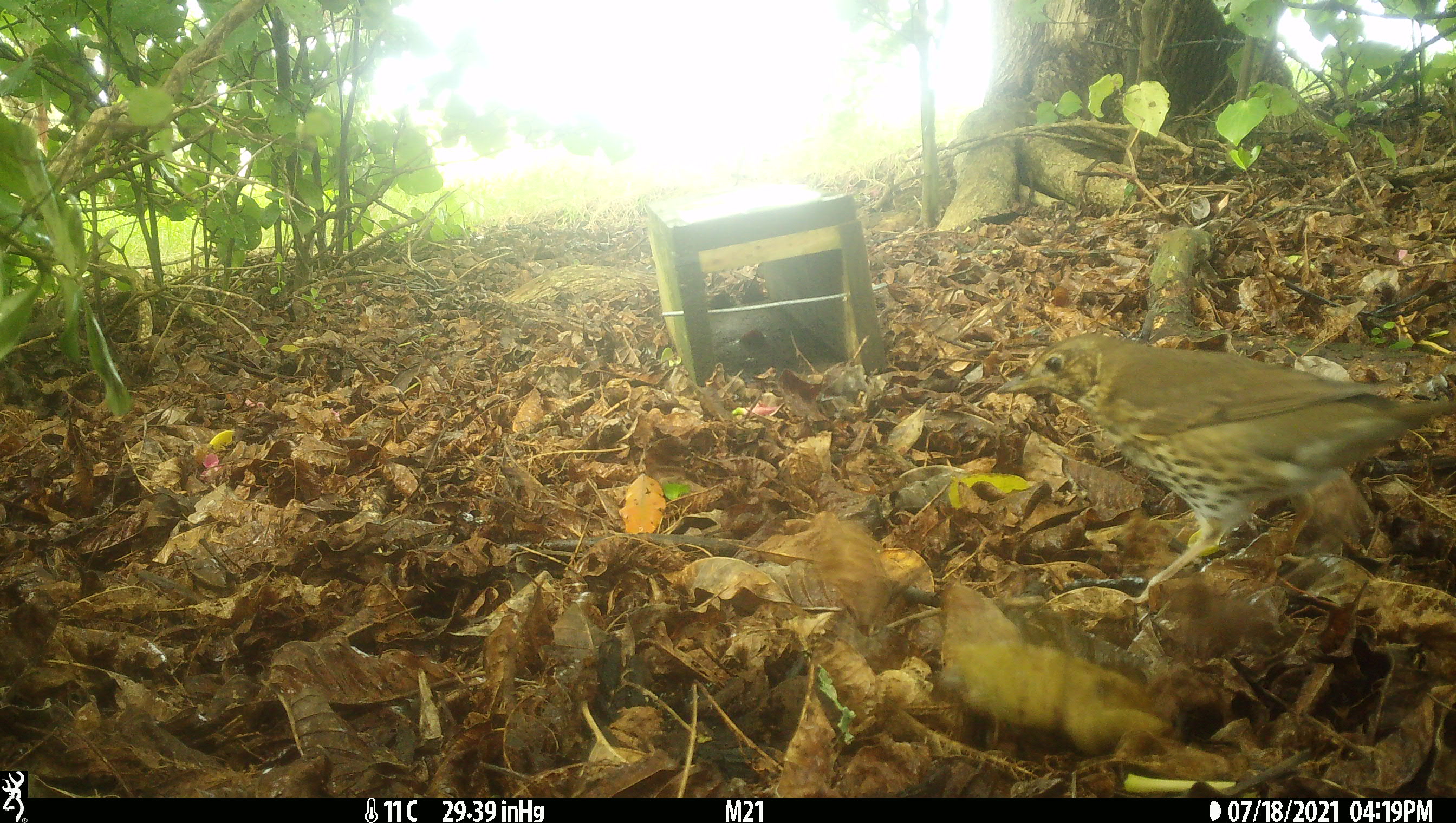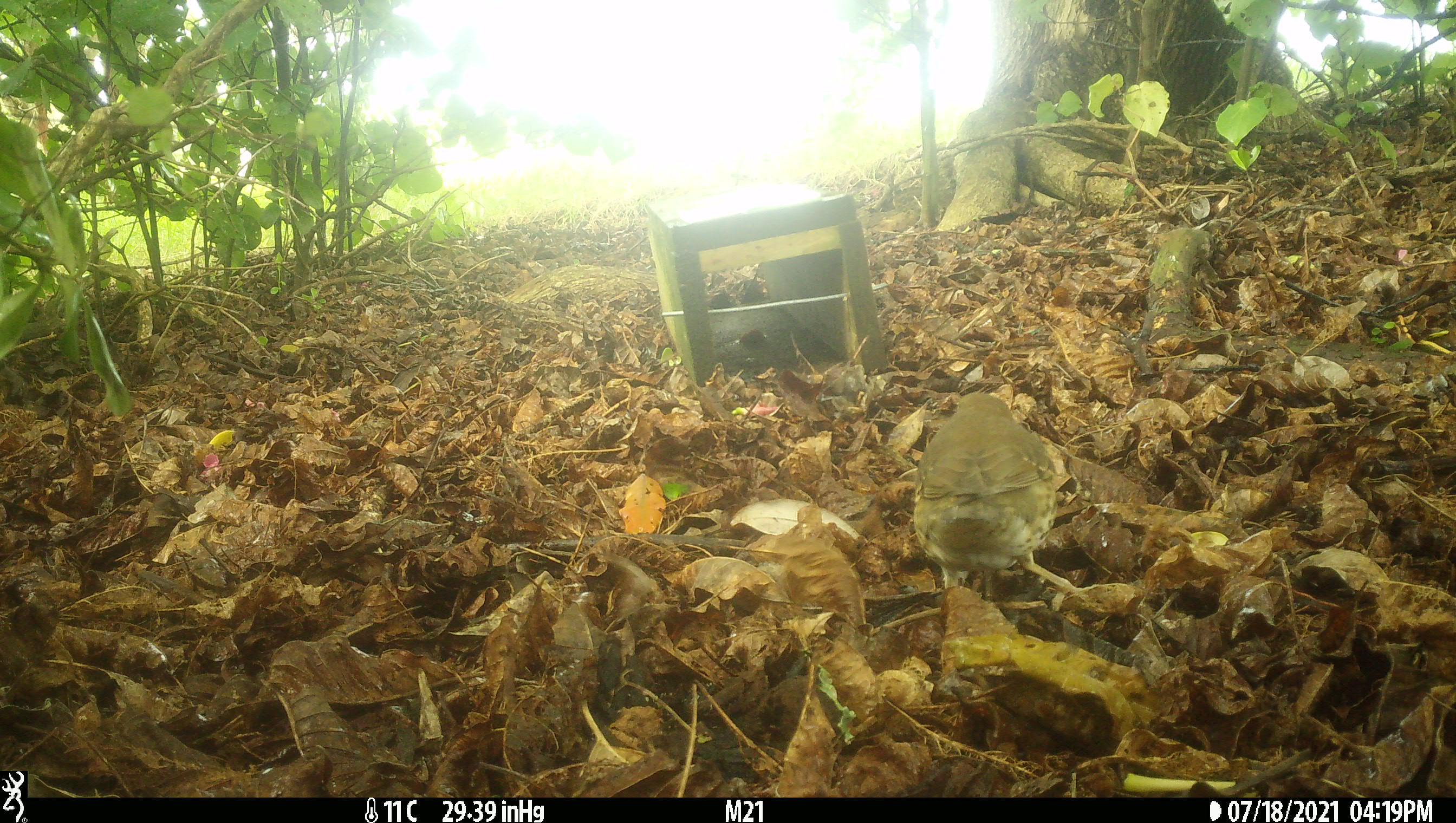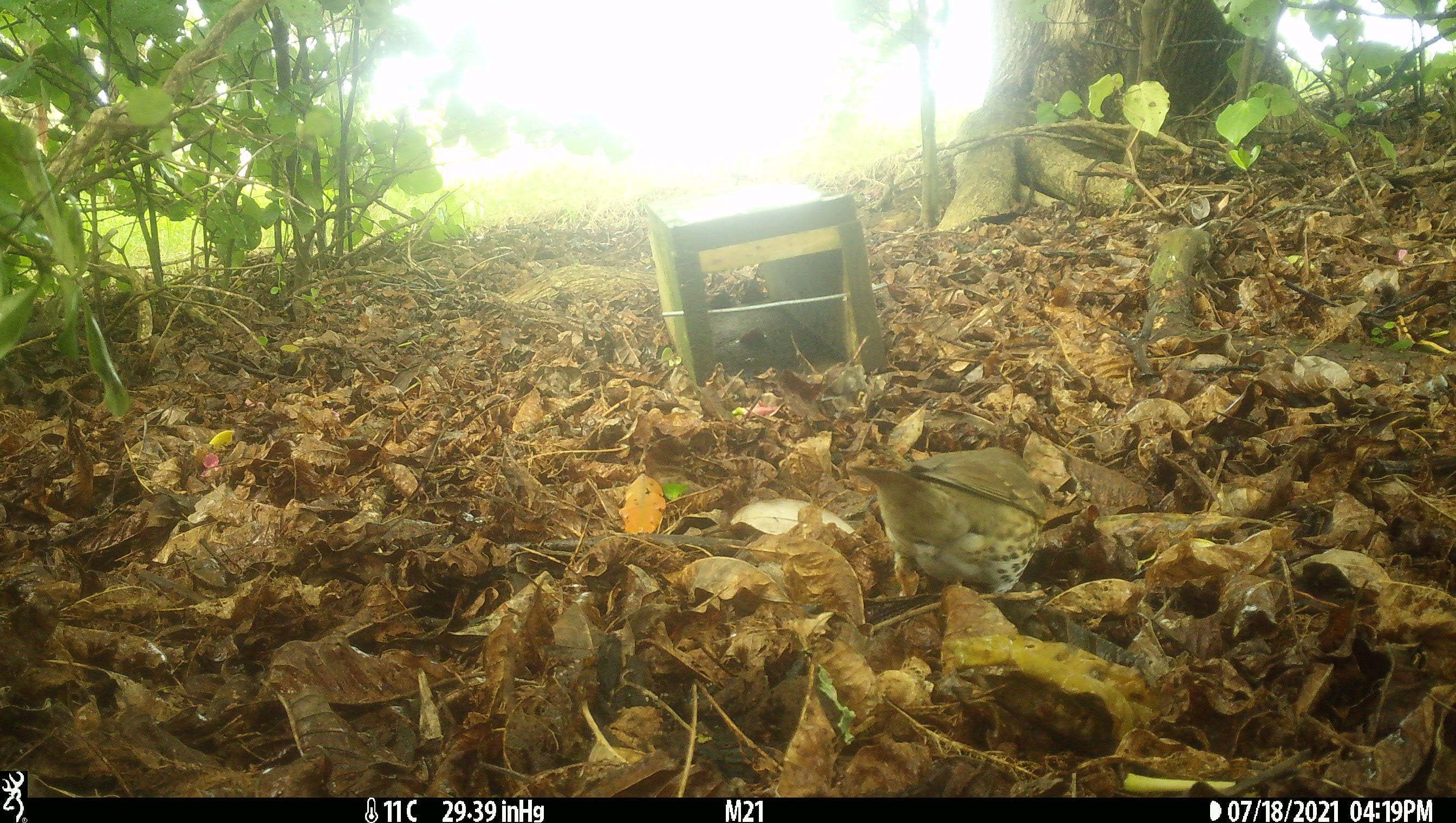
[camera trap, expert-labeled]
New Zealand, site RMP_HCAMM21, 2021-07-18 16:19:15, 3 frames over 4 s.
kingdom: Animalia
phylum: Chordata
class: Aves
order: Passeriformes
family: Turdidae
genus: Turdus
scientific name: Turdus philomelos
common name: song thrush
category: thrush